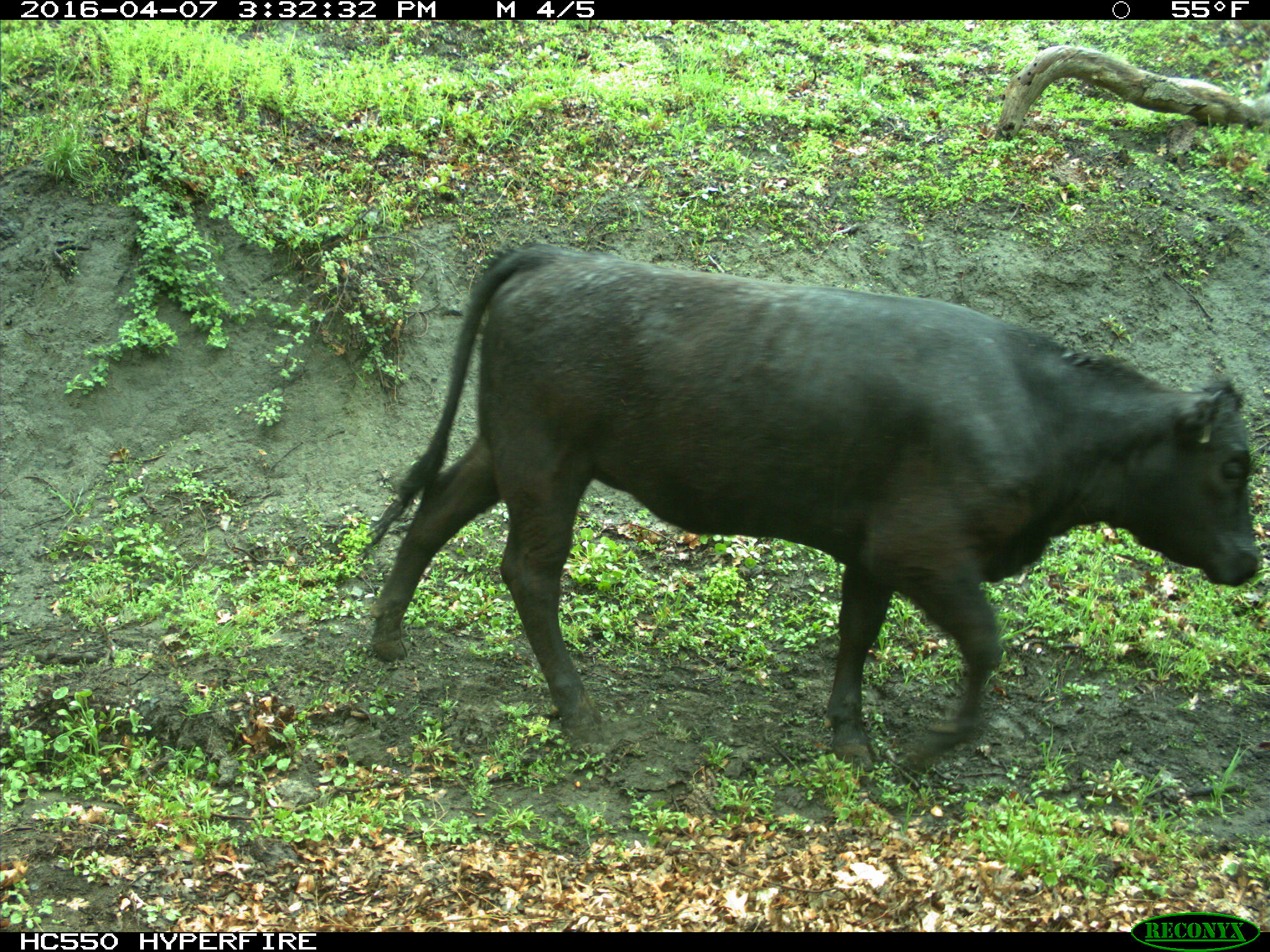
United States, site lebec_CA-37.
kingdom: Animalia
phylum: Chordata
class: Mammalia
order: Artiodactyla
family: Bovidae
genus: Bos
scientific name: Bos taurus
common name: domestic cow